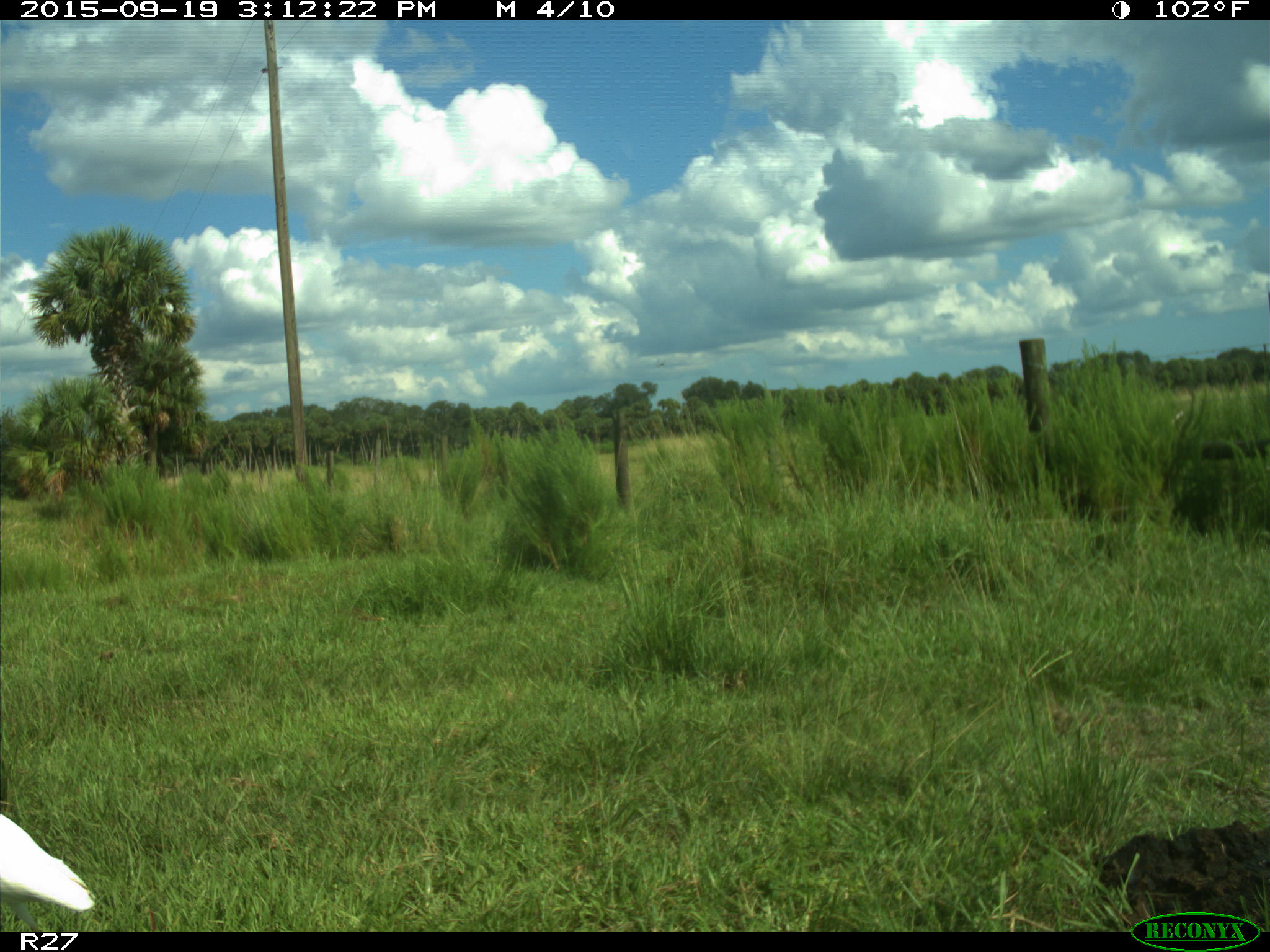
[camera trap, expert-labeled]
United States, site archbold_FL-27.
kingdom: Animalia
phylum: Chordata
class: Aves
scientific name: Aves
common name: birds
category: unidentified bird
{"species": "unidentified bird (birds) (Aves)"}